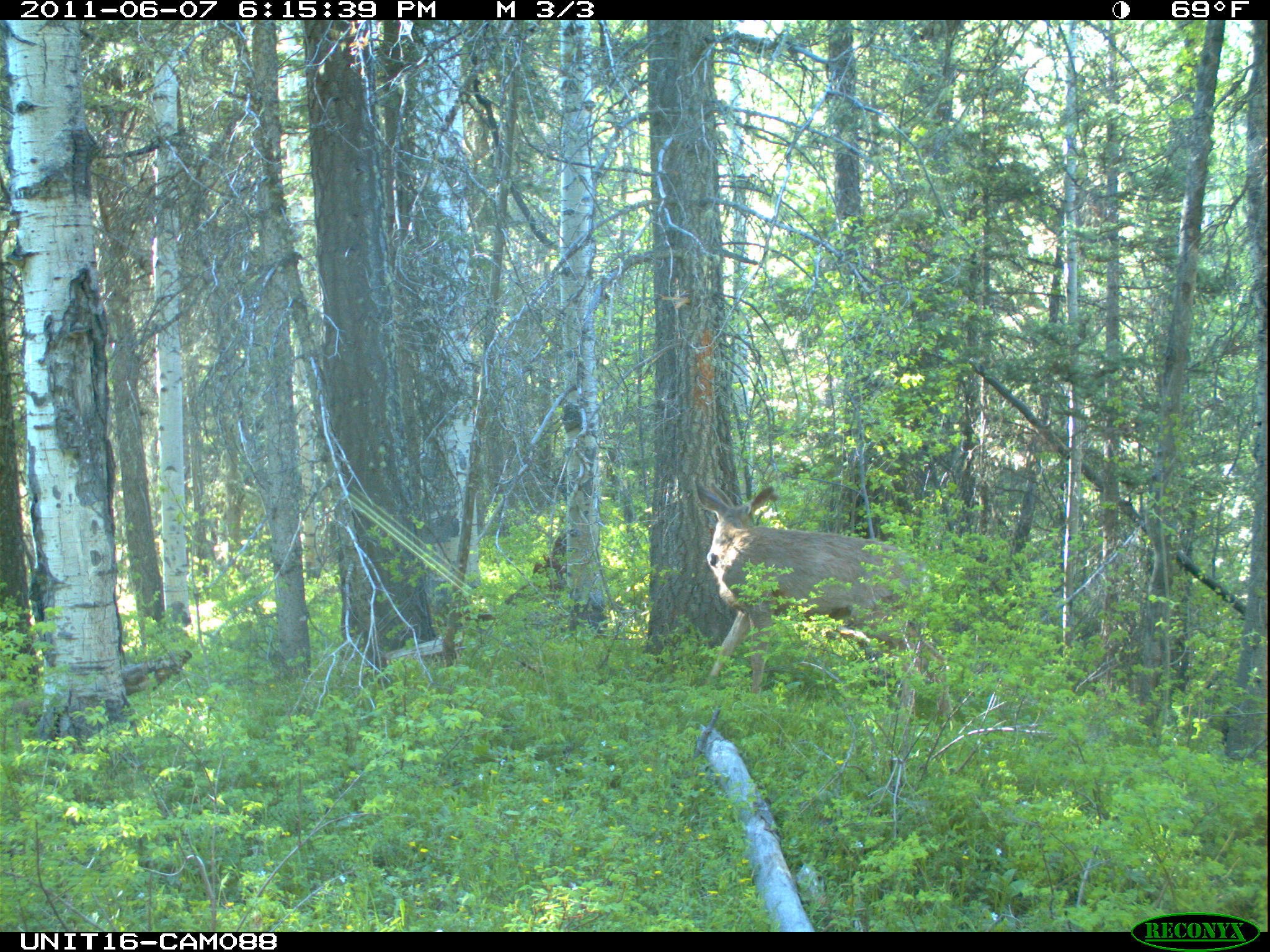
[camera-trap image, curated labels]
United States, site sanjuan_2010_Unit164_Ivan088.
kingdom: Animalia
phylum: Chordata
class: Mammalia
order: Artiodactyla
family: Cervidae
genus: Odocoileus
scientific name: Odocoileus hemionus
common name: mule deer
Odocoileus hemionus (mule deer).